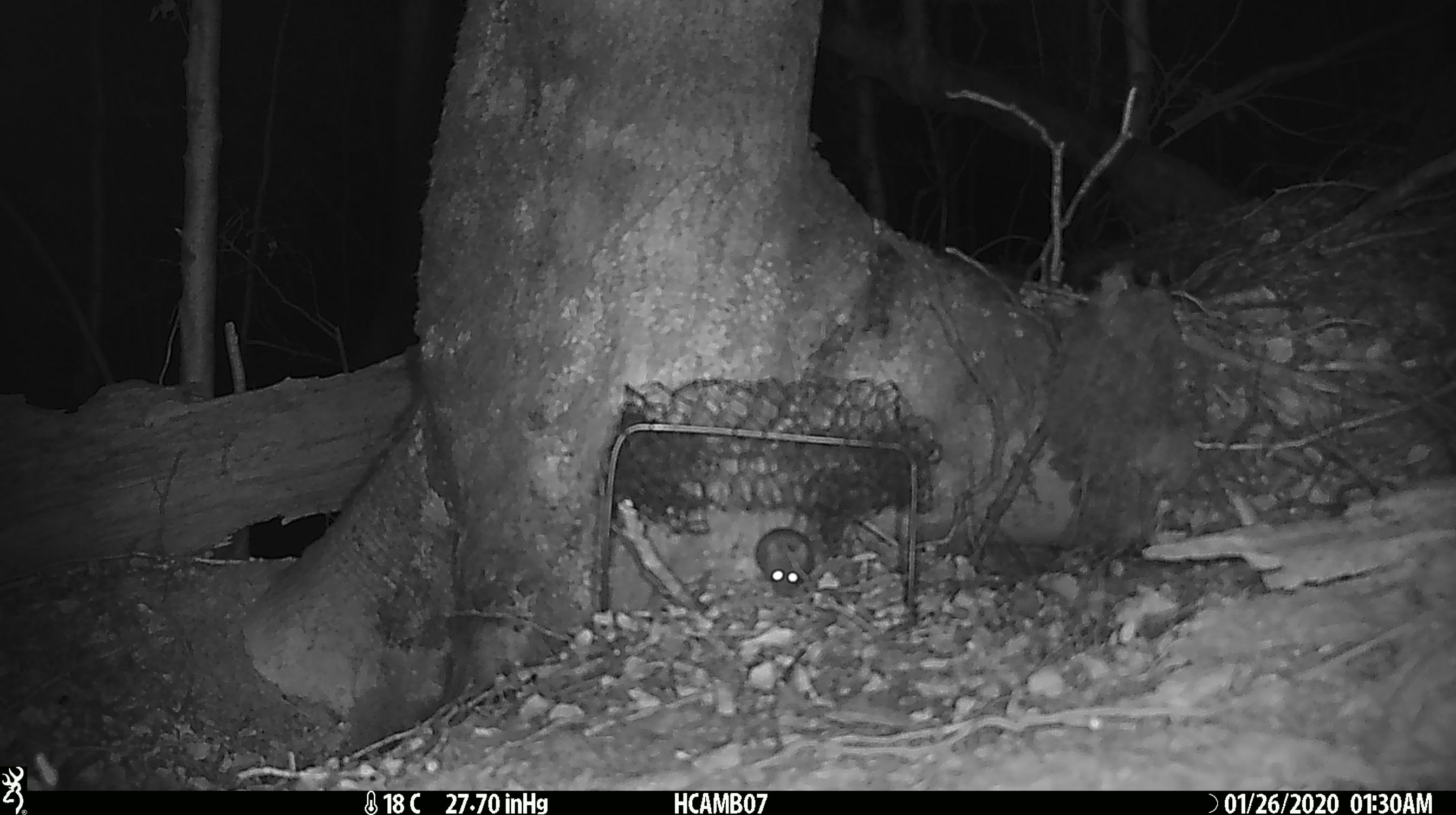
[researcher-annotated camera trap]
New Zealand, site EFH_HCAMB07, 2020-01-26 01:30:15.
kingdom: Animalia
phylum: Chordata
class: Mammalia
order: Rodentia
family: Muridae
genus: Mus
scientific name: Mus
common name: mouse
Mouse (Mus).